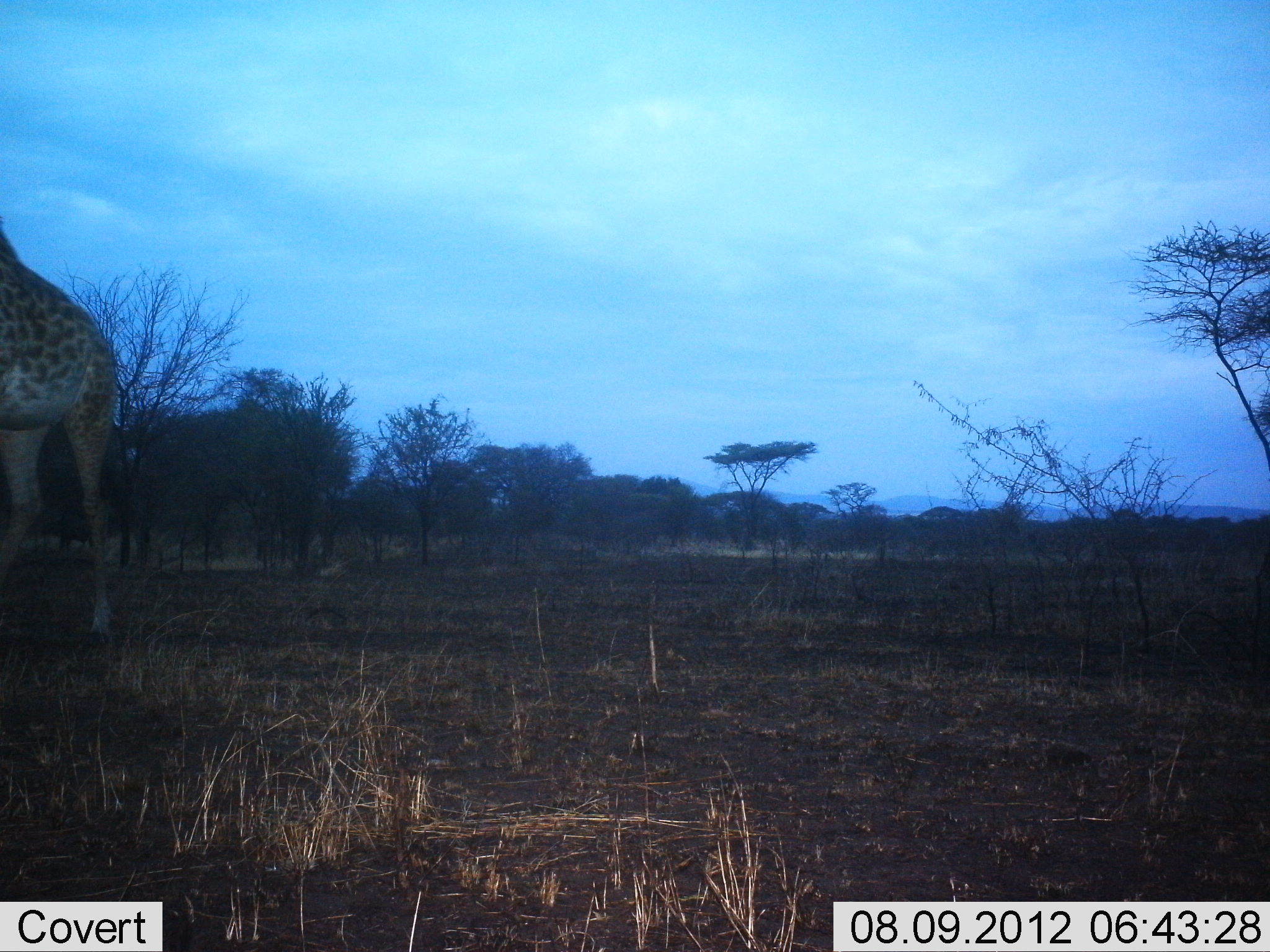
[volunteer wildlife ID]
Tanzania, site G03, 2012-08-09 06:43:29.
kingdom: Animalia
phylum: Chordata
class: Mammalia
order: Artiodactyla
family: Giraffidae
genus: Giraffa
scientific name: Giraffa camelopardalis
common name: giraffe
Giraffe (Giraffa camelopardalis), count 1. Behavior (volunteer vote fractions): standing 80%, resting 0%, moving 20%, interacting 0%. Young present (vote fraction): 0%. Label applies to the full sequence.